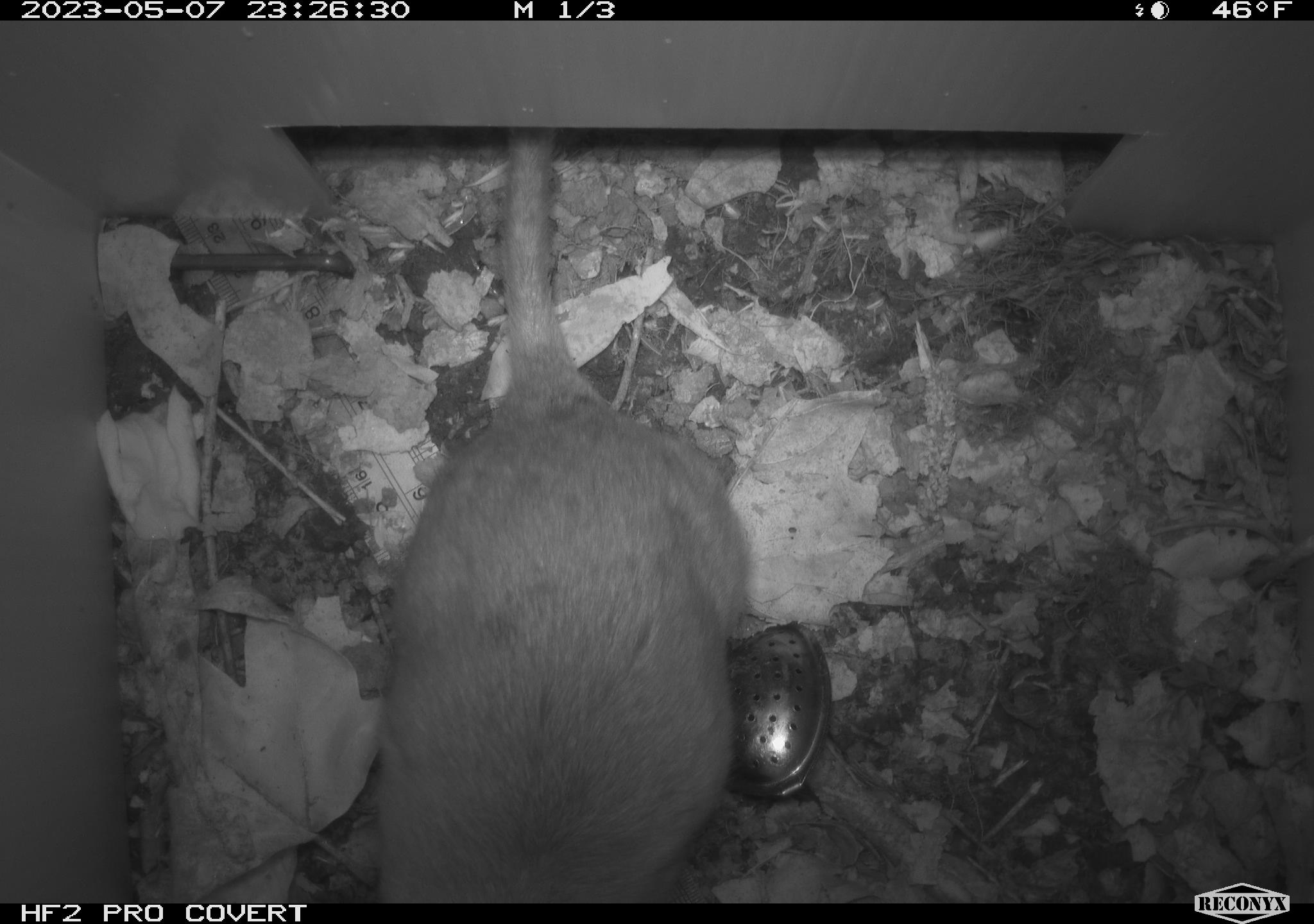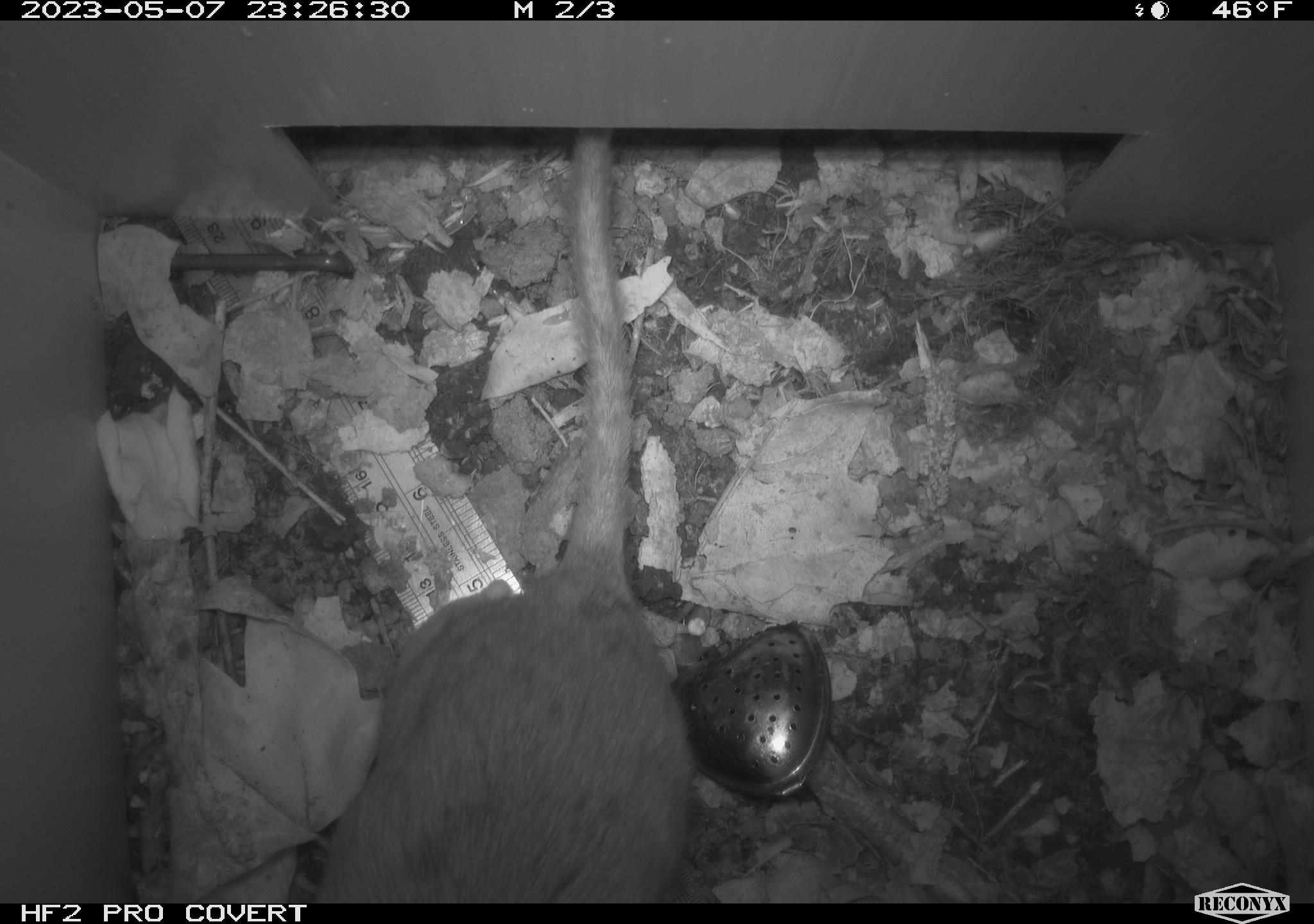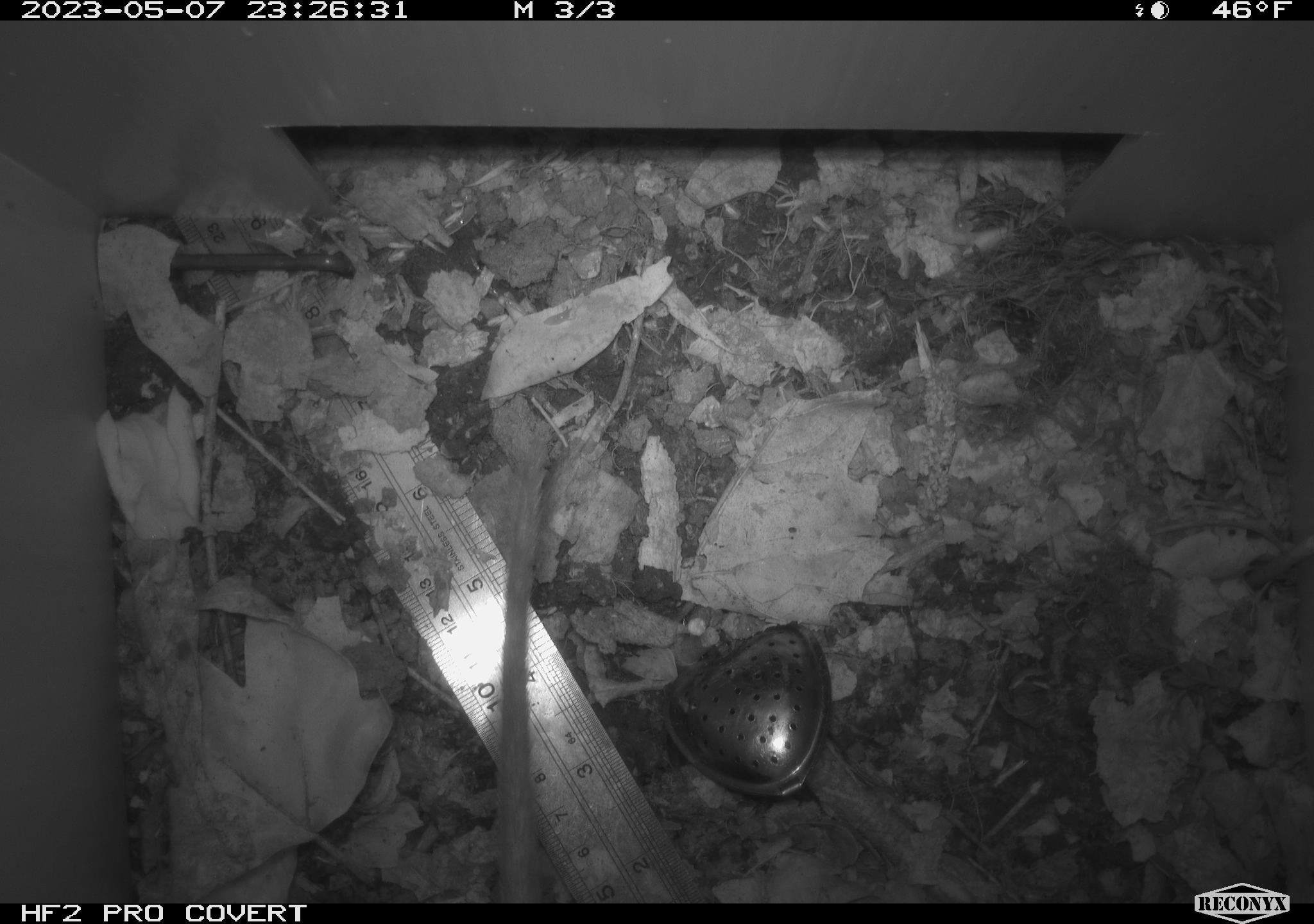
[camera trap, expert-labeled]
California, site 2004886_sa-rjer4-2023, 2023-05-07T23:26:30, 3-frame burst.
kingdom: Animalia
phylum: Chordata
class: Mammalia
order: Rodentia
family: Cricetidae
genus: Neotoma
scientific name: Neotoma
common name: pack rat or woodrat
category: neotoma species